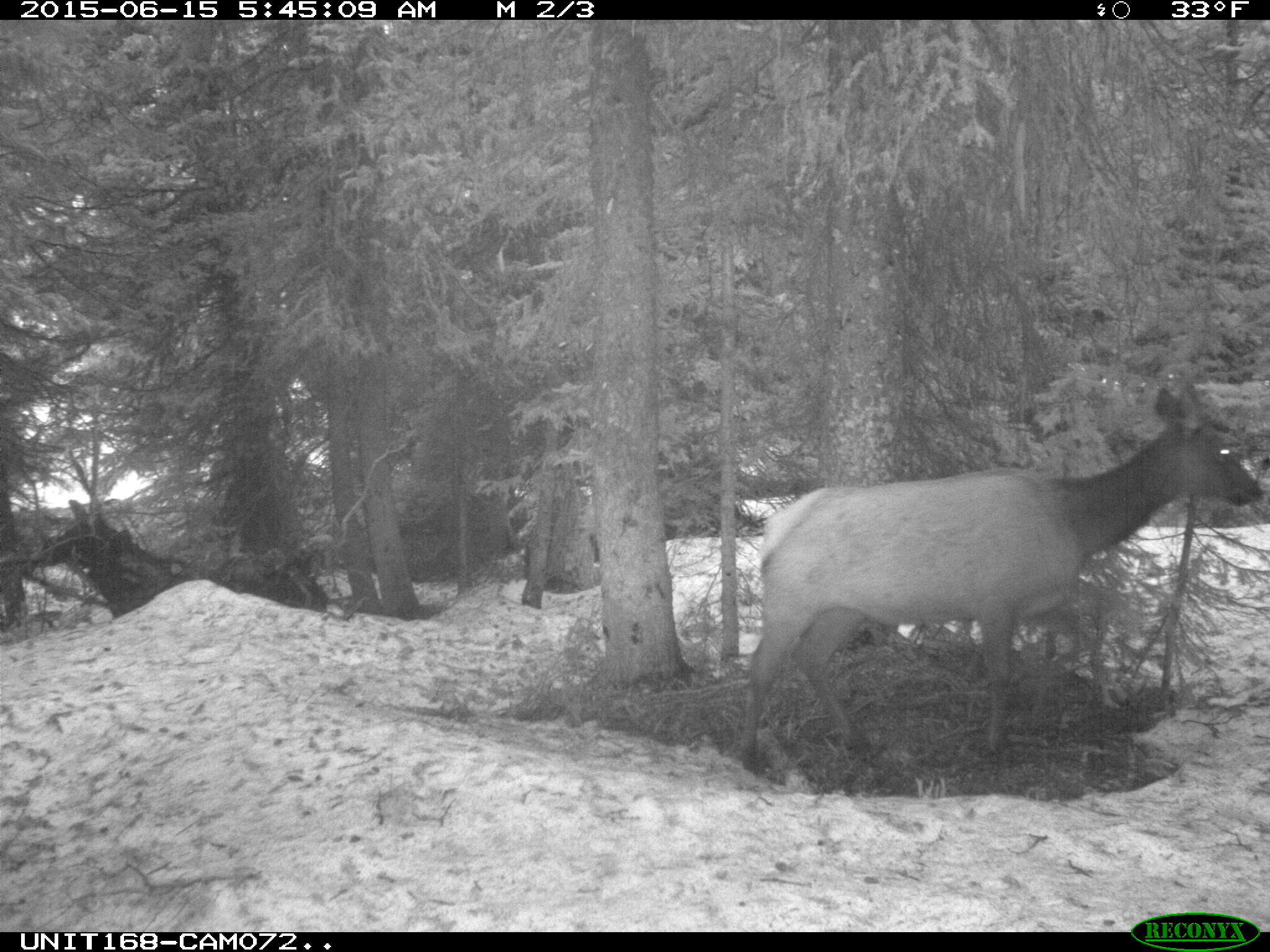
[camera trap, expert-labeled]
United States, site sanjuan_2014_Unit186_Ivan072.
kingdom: Animalia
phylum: Chordata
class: Mammalia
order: Artiodactyla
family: Cervidae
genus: Cervus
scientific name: Cervus elaphus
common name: red deer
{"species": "Cervus elaphus (red deer)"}